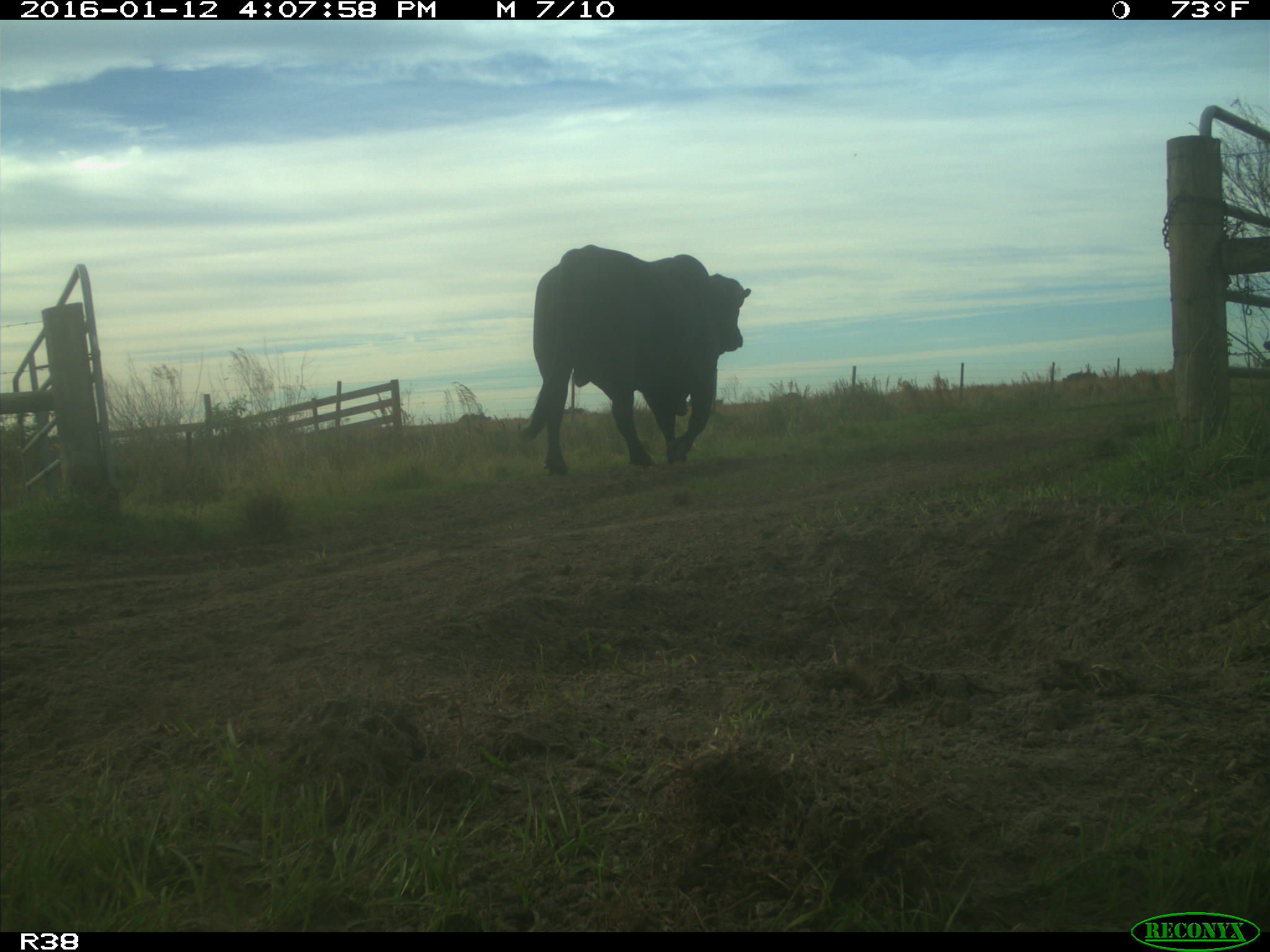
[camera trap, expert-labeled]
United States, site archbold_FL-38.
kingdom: Animalia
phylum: Chordata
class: Mammalia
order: Artiodactyla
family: Bovidae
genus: Bos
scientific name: Bos taurus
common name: domestic cow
Bos taurus (domestic cow).